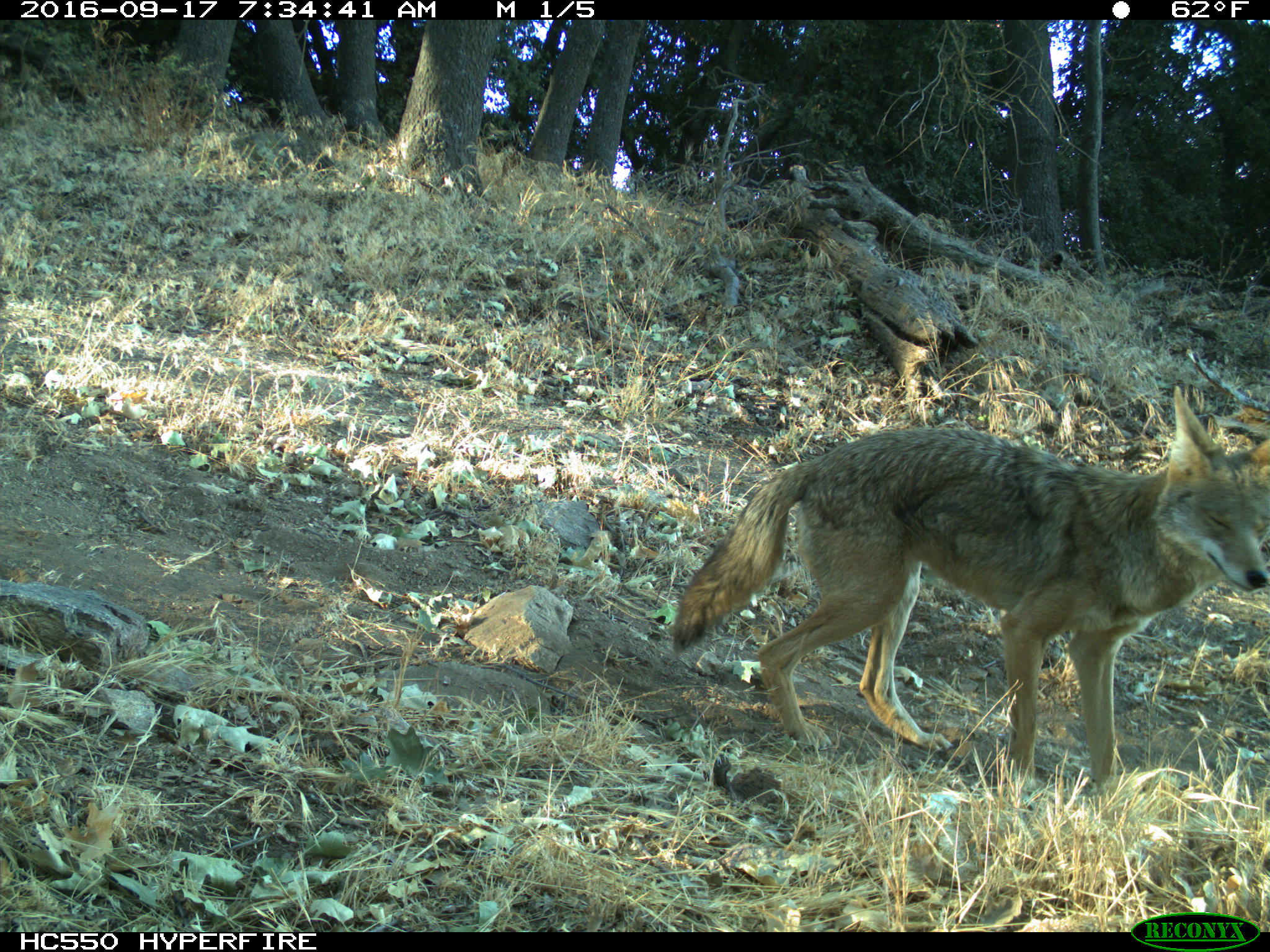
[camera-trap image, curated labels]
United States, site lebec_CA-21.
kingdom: Animalia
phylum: Chordata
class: Mammalia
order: Carnivora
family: Canidae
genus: Canis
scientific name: Canis latrans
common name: coyote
Canis latrans (coyote).